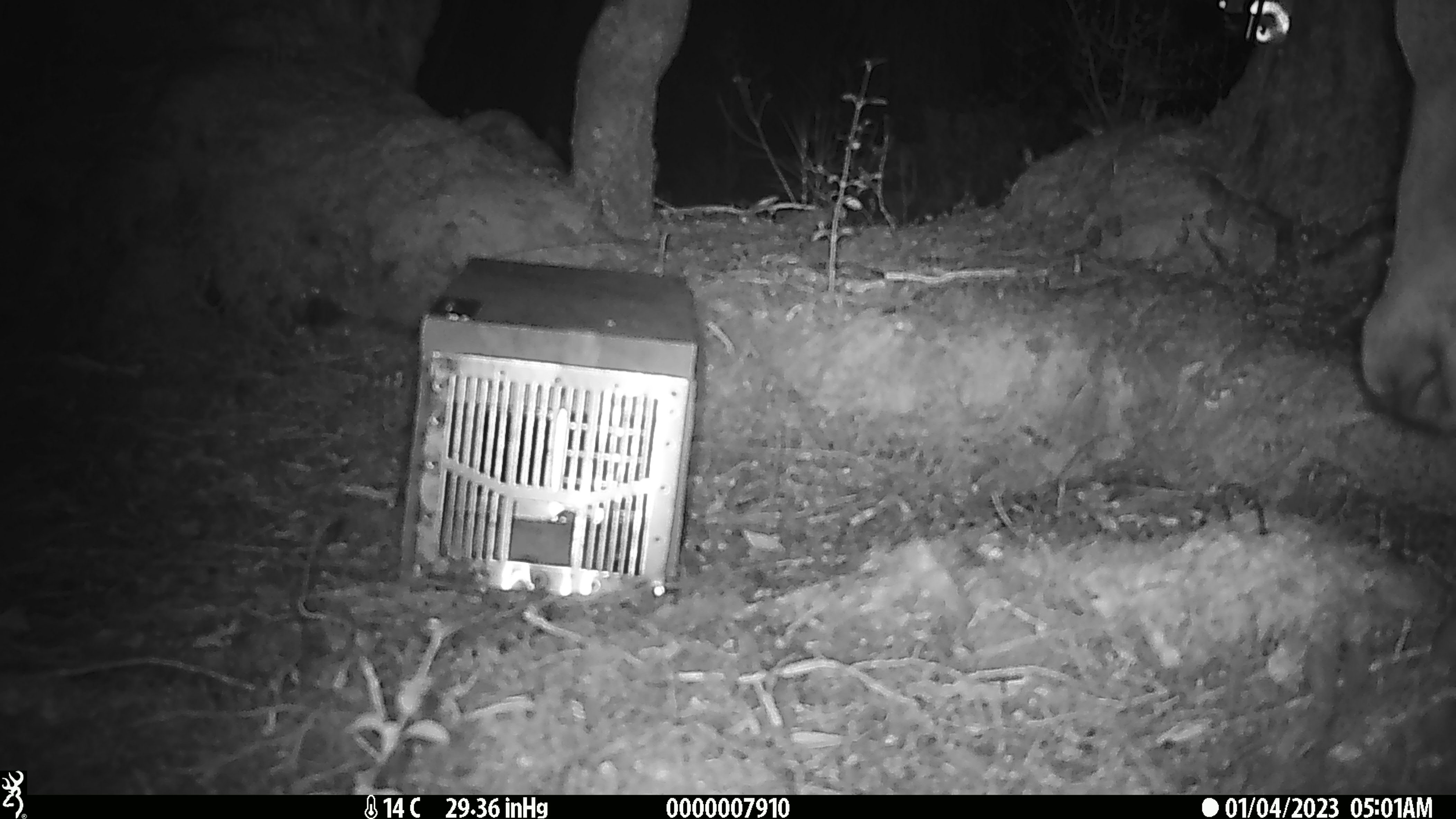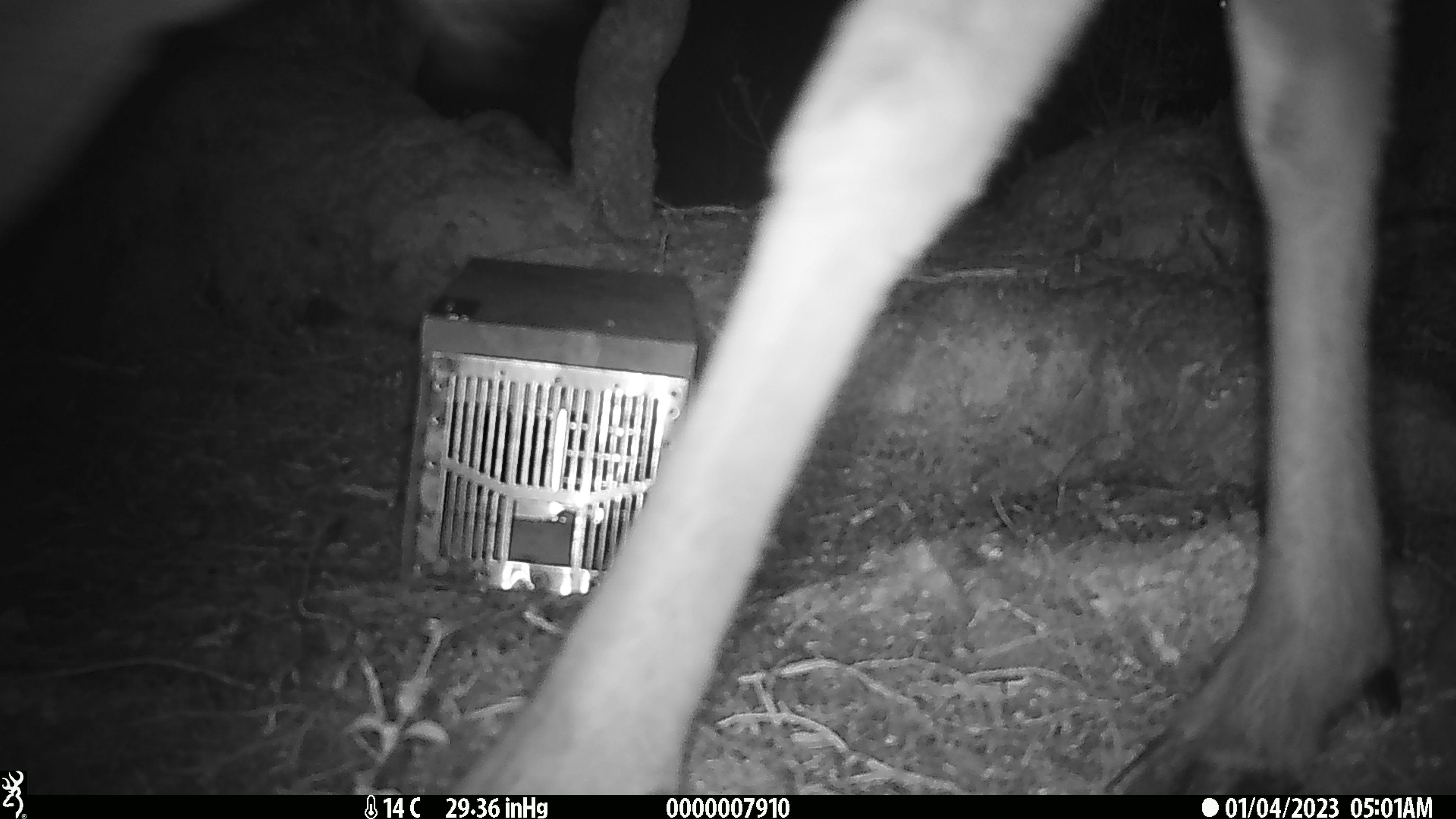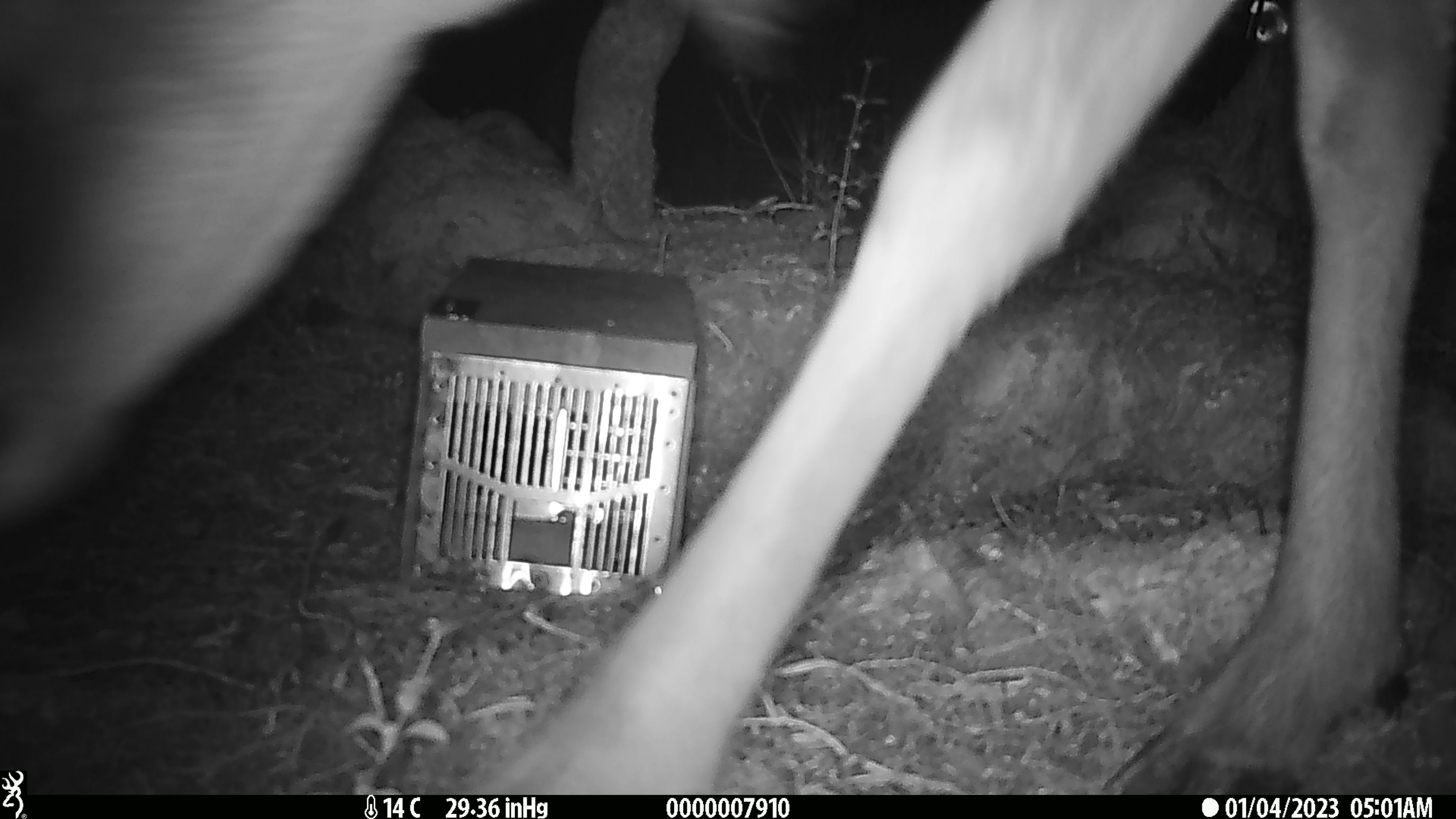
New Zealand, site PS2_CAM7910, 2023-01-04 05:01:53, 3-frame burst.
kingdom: Animalia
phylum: Chordata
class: Mammalia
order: Artiodactyla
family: Cervidae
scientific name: Cervidae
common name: deer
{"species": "deer (Cervidae)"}